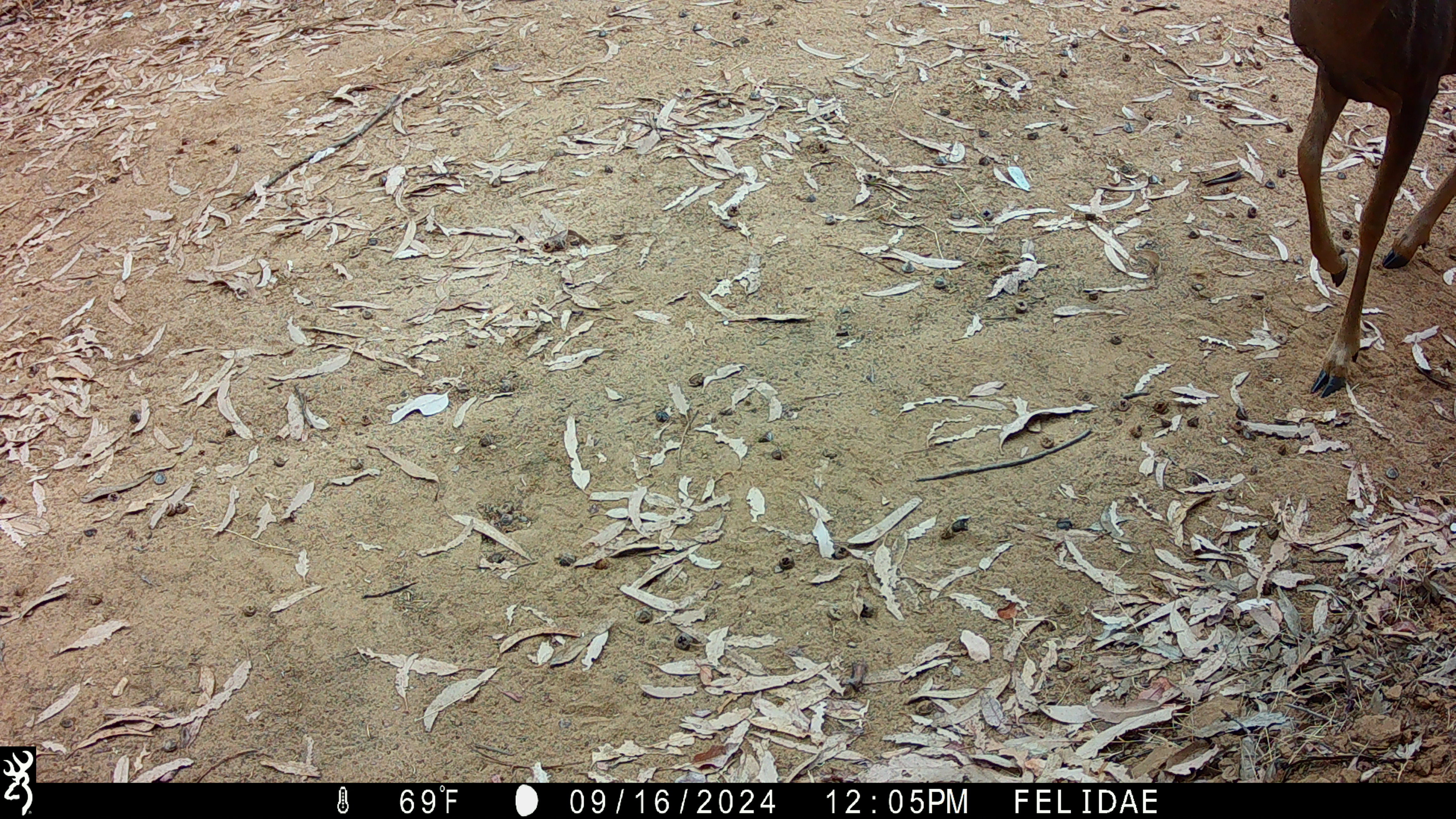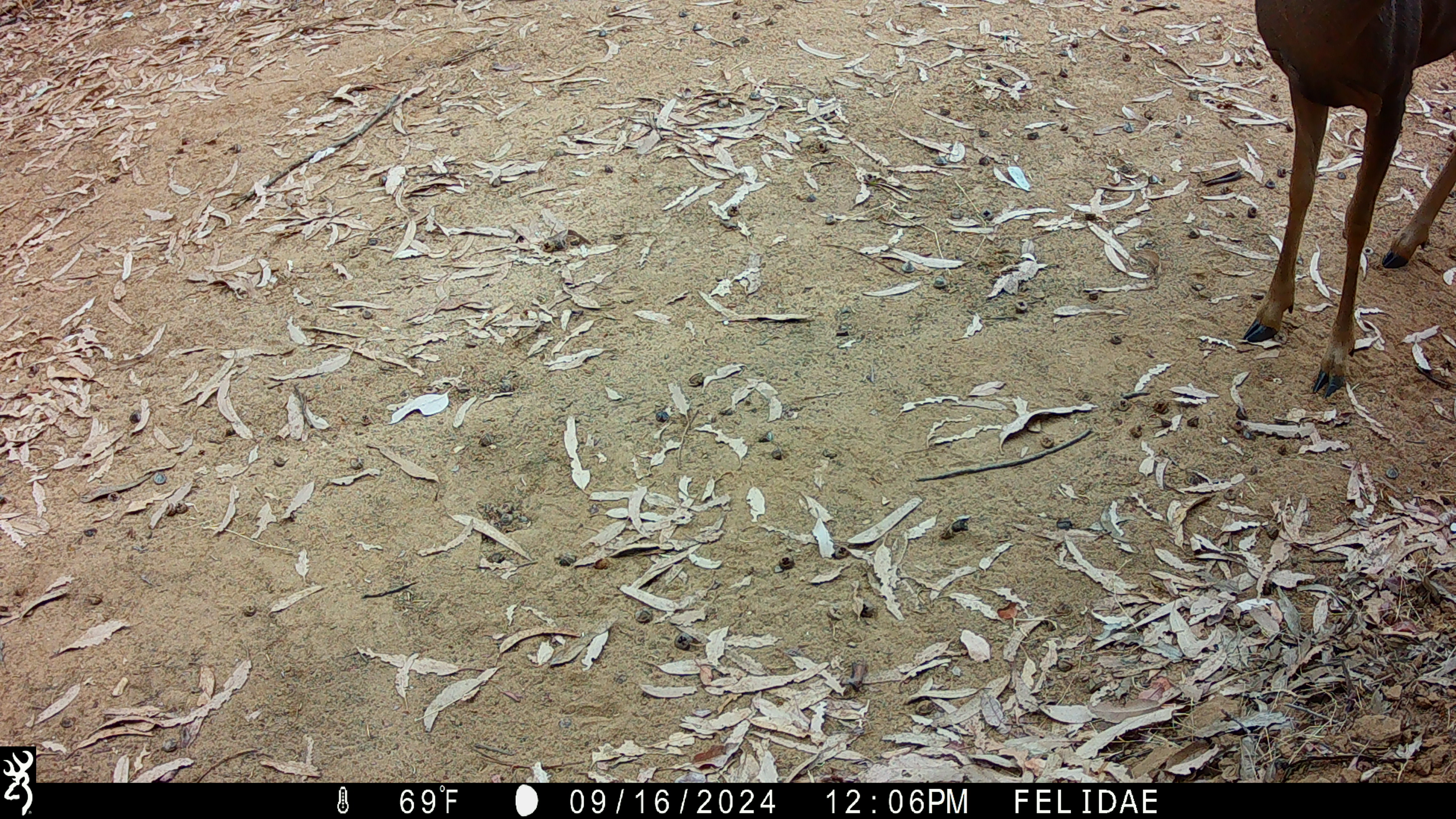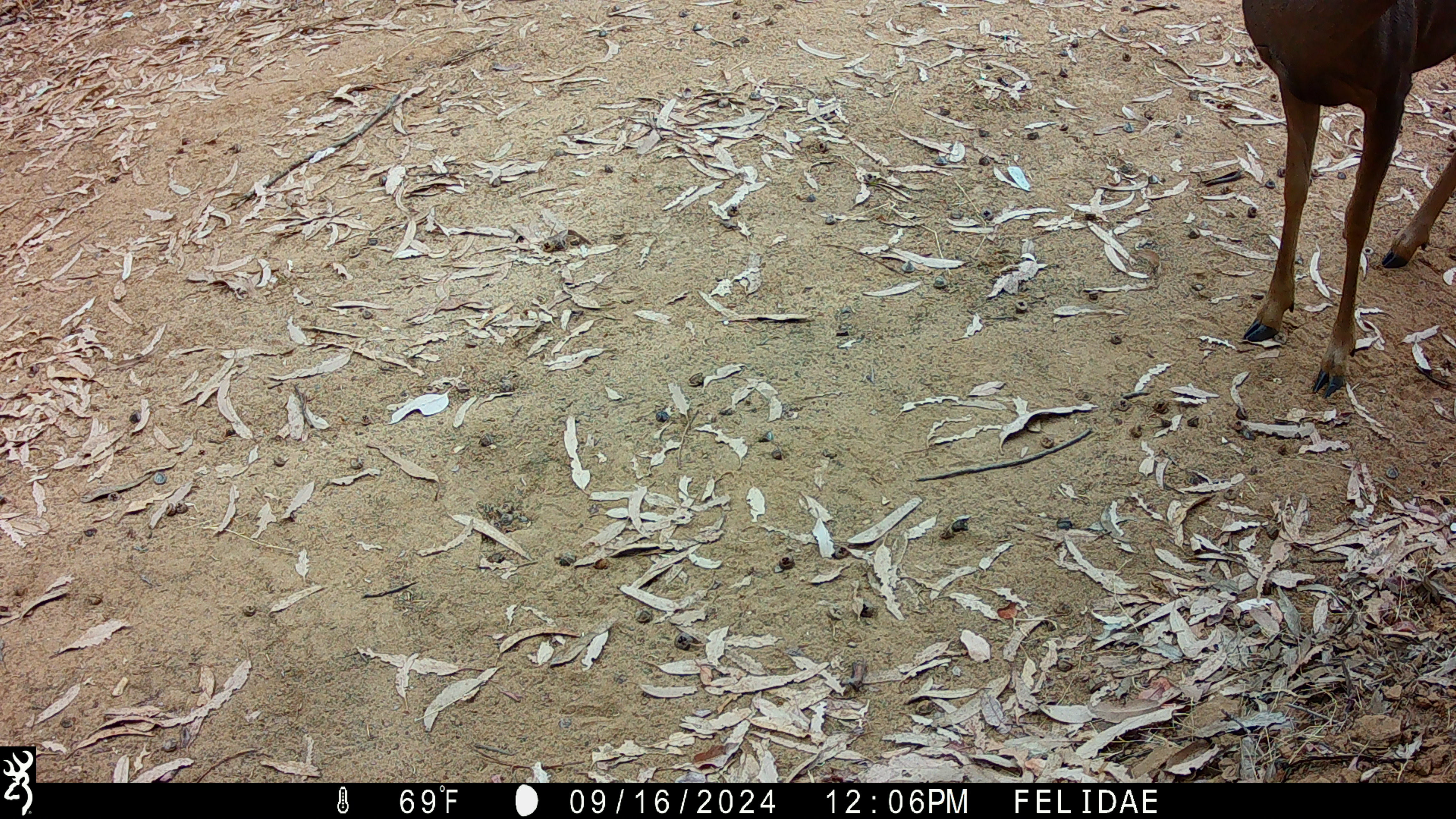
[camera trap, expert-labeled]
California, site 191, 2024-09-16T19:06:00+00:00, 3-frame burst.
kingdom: Animalia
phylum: Chordata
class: Mammalia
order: Artiodactyla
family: Cervidae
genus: Odocoileus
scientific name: Odocoileus hemionus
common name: mule deer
Mule deer (Odocoileus hemionus).